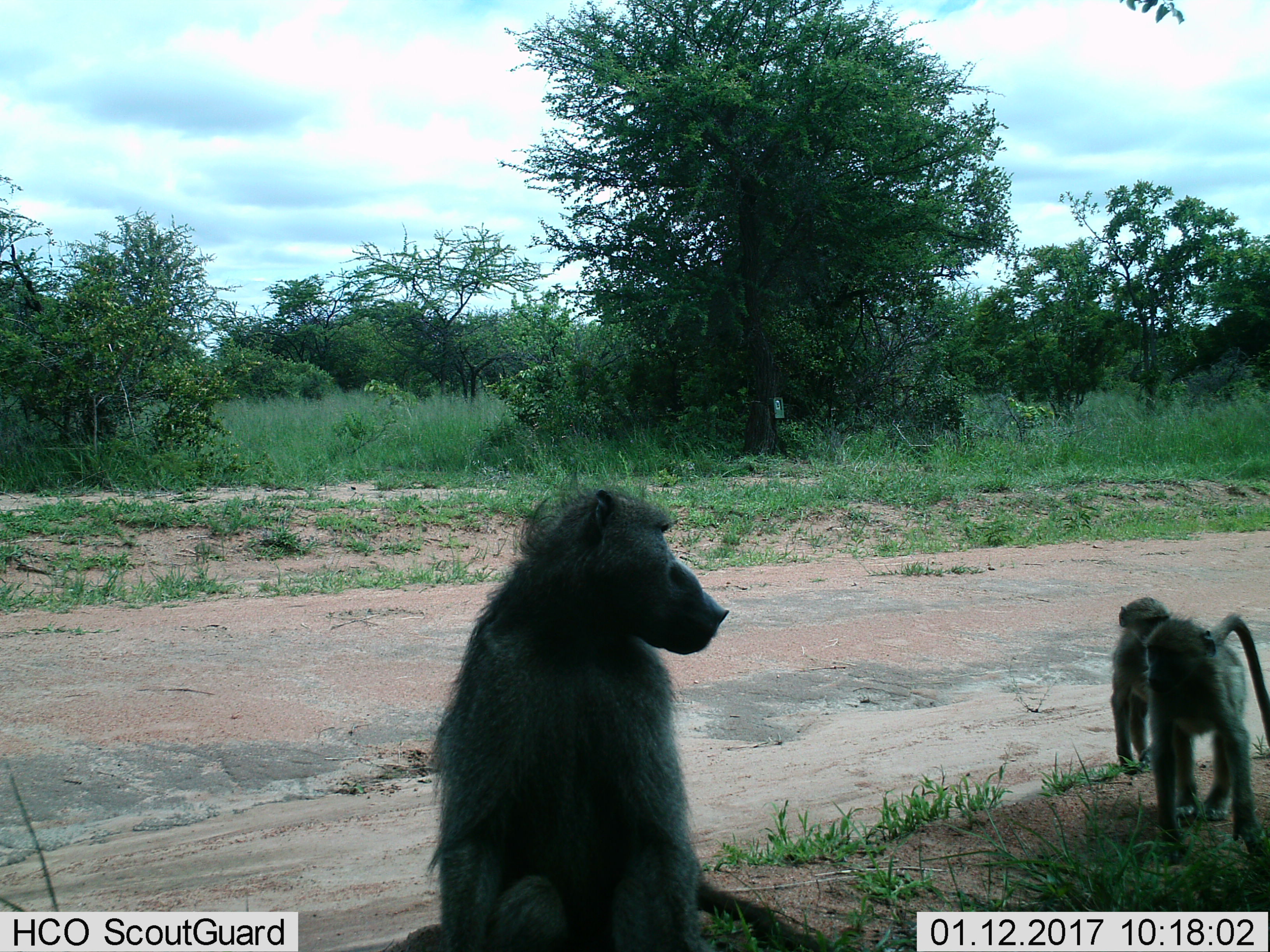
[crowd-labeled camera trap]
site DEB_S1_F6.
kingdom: Animalia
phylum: Chordata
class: Mammalia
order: Primates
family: Cercopithecidae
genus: Papio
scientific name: Papio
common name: baboon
Baboon (Papio), count 3. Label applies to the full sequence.